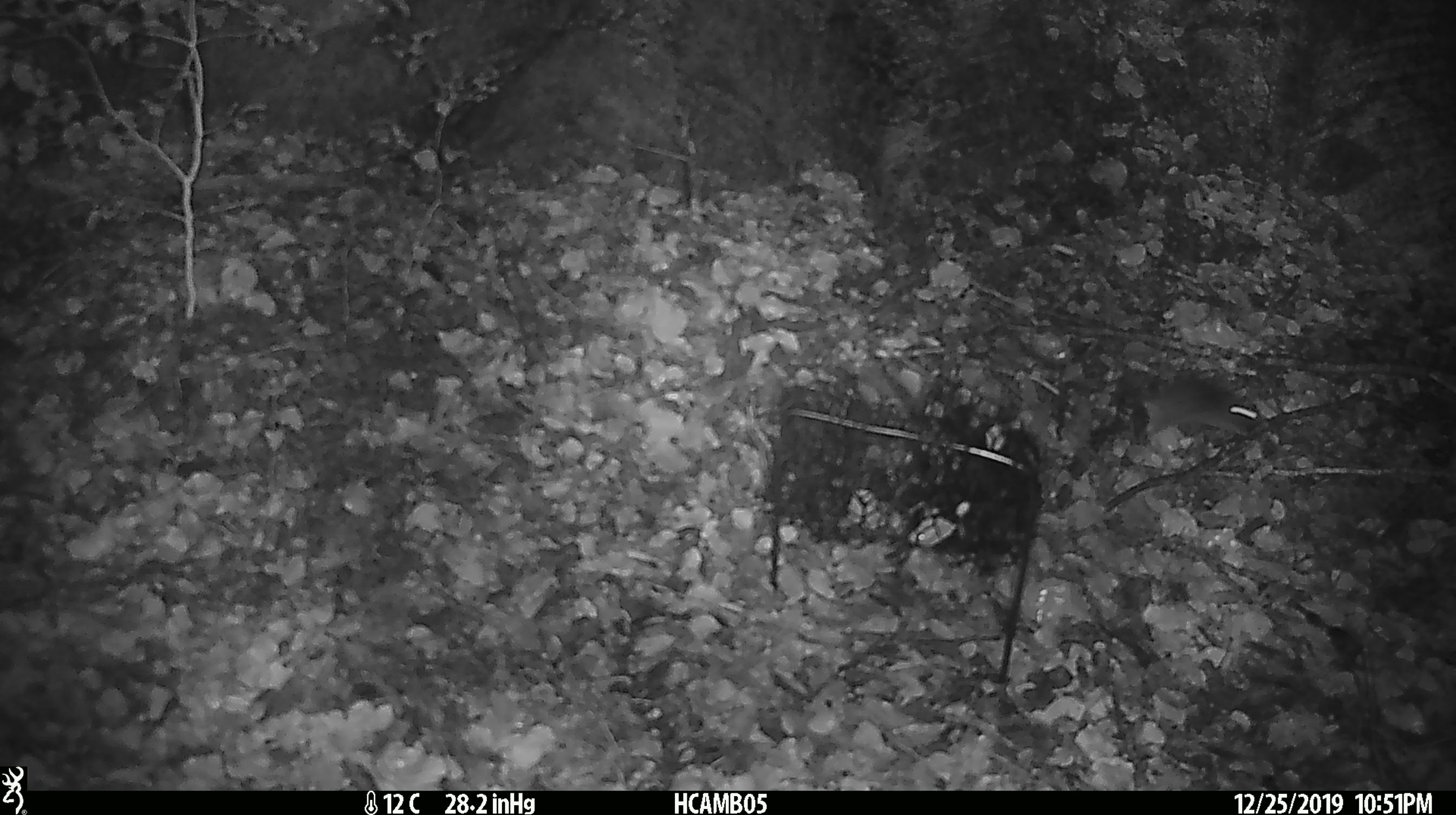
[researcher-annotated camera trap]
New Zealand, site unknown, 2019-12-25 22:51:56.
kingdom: Animalia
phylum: Chordata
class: Mammalia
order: Rodentia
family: Muridae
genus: Mus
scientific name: Mus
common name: mouse